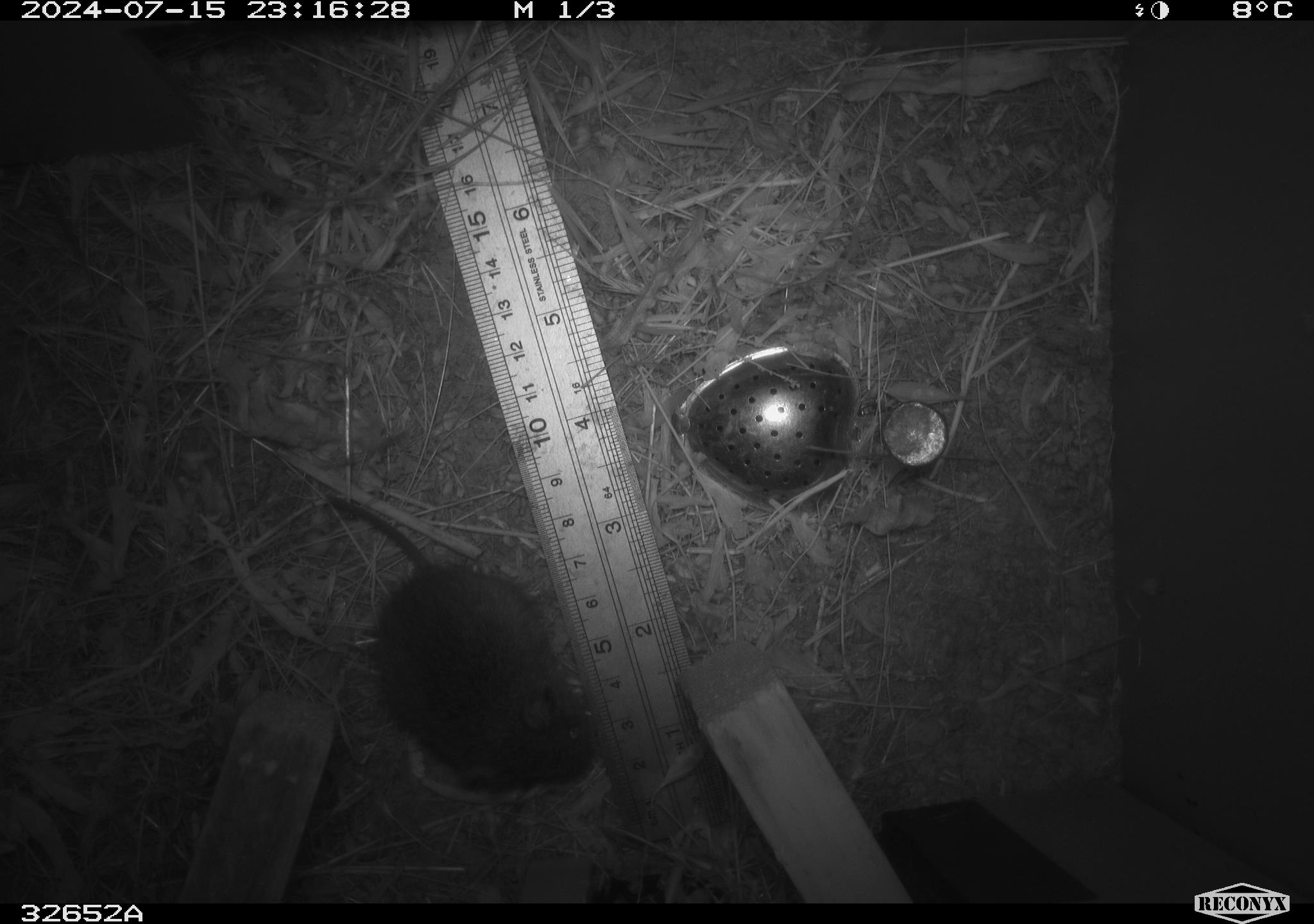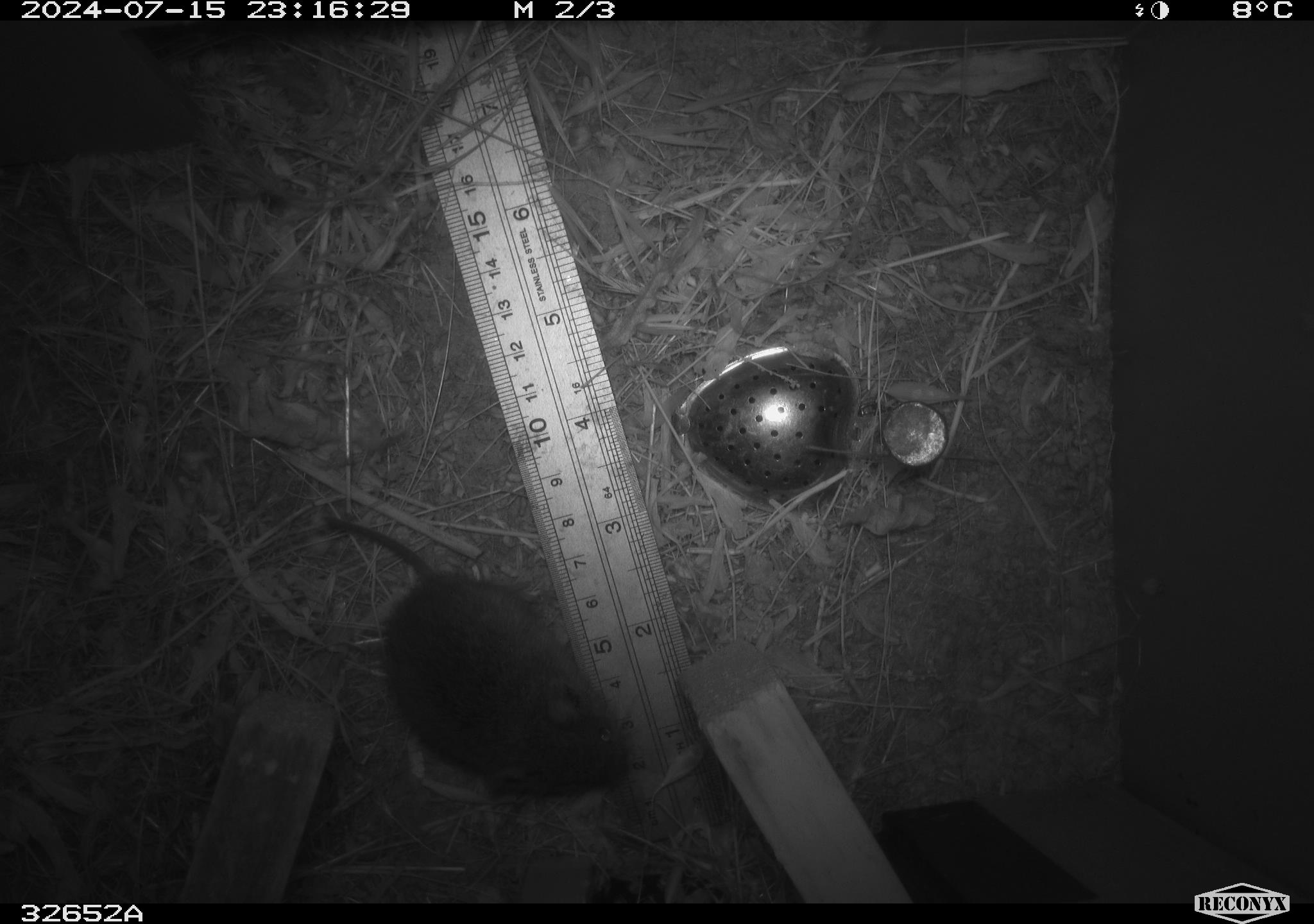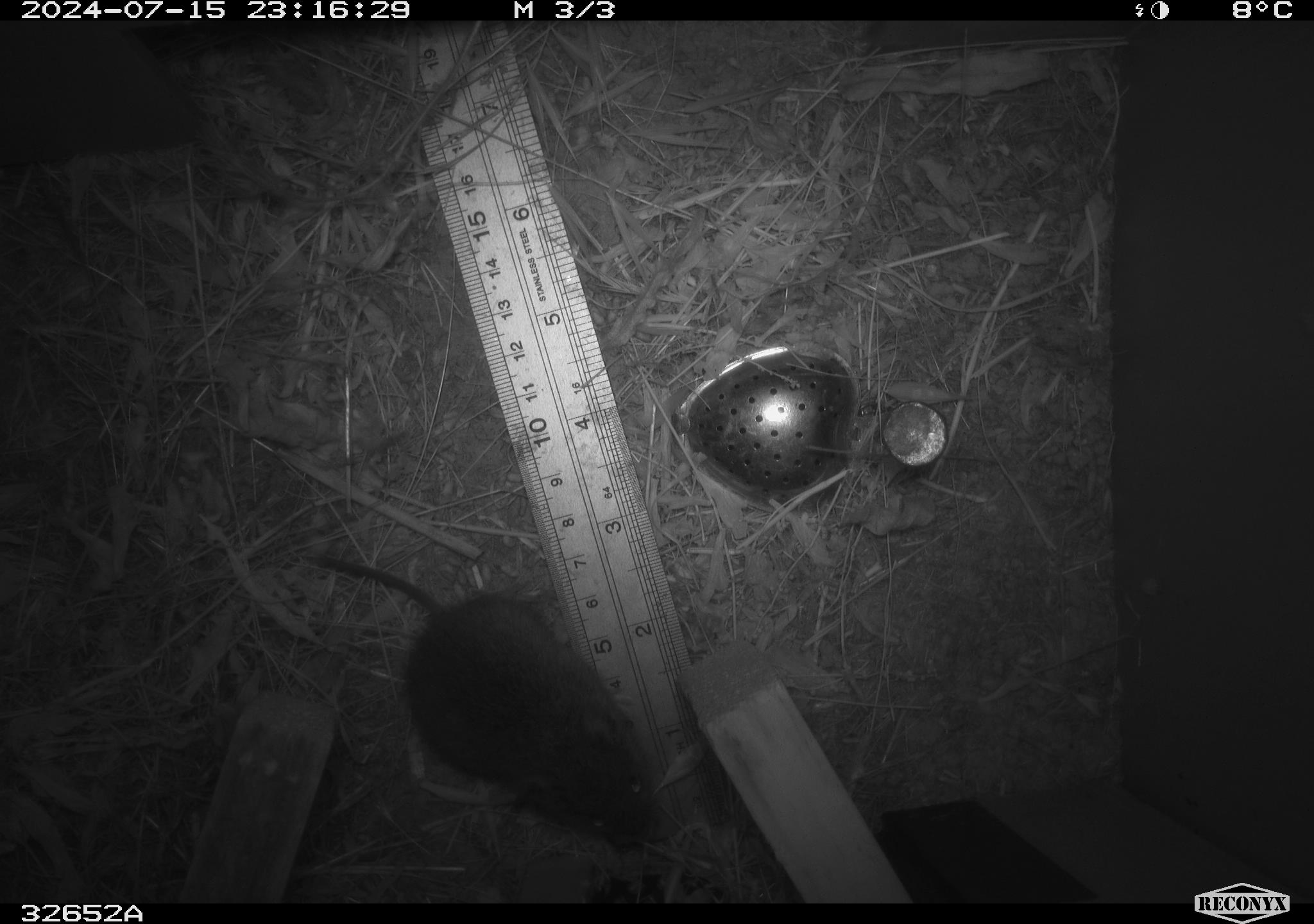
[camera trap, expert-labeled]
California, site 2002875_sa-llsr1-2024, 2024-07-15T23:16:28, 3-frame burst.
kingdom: Animalia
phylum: Chordata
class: Mammalia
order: Rodentia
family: Cricetidae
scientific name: Arvicolinae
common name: voles, lemmings, and muskrats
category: arvicolinae subfamily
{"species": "arvicolinae subfamily (voles, lemmings, and muskrats) (Arvicolinae)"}